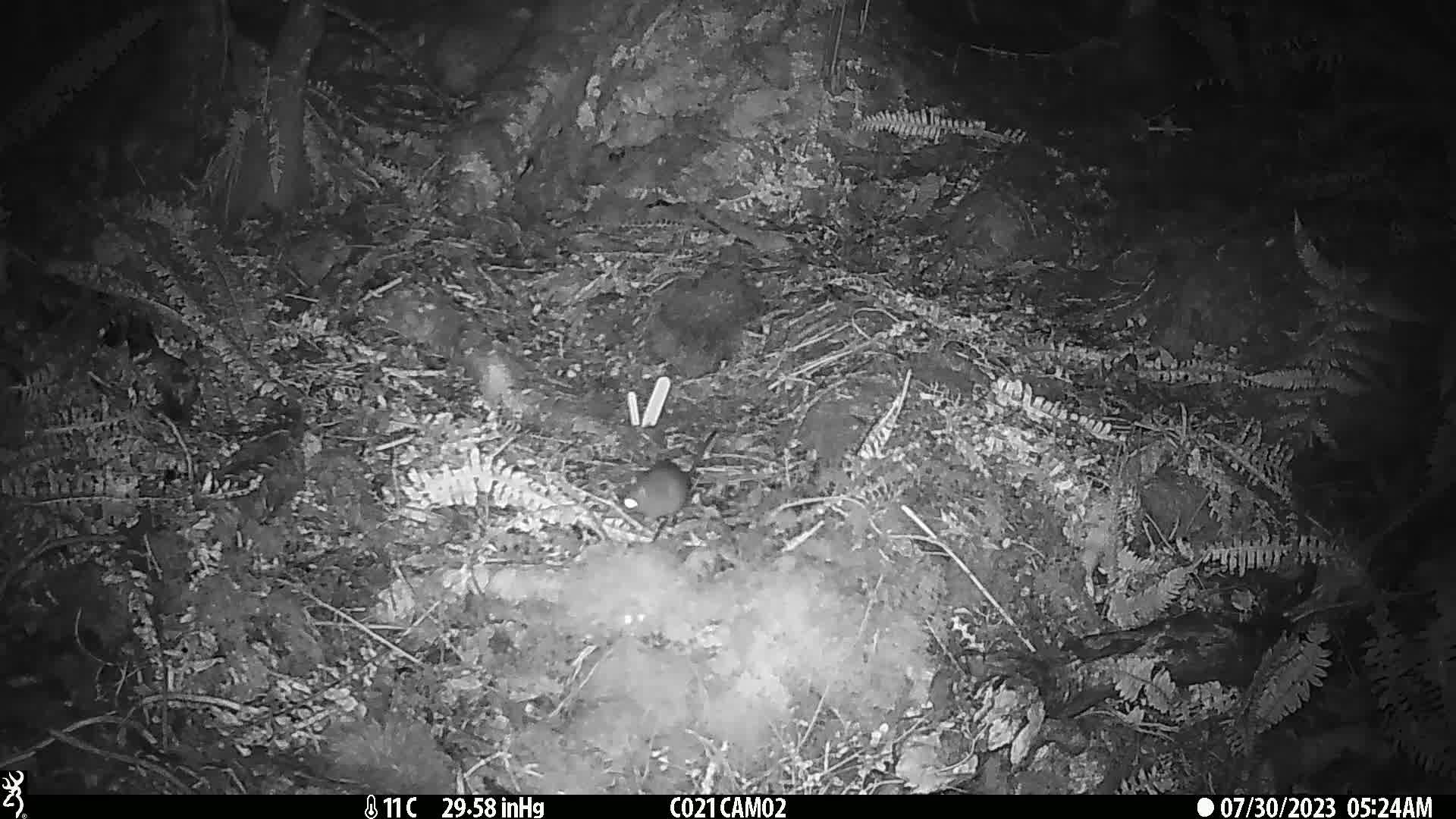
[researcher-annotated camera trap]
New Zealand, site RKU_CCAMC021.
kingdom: Animalia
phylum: Chordata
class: Mammalia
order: Rodentia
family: Muridae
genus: Rattus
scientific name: Rattus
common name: rat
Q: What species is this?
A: Rat (Rattus).